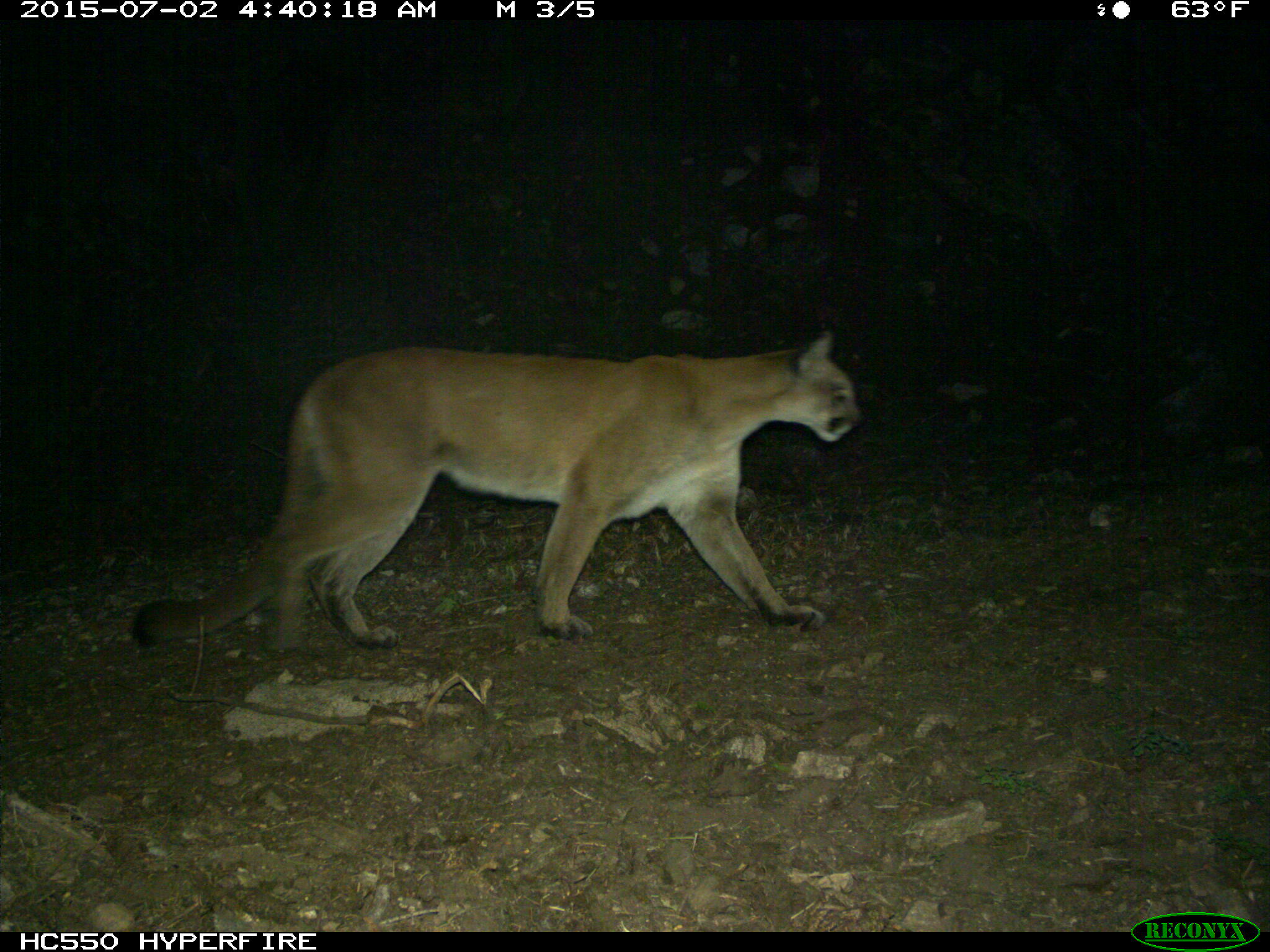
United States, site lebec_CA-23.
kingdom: Animalia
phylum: Chordata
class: Mammalia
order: Carnivora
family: Felidae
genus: Puma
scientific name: Puma concolor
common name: mountain lion